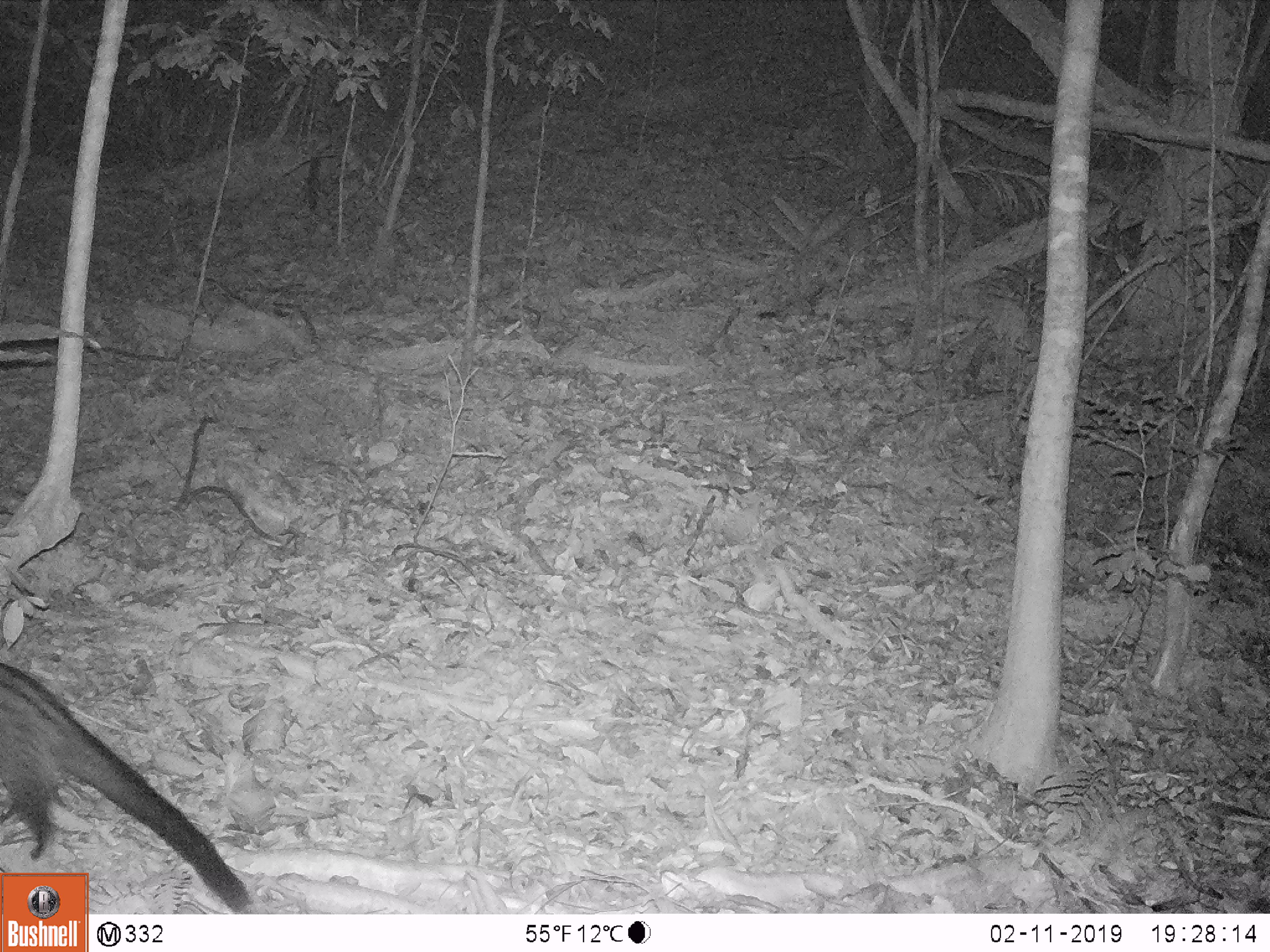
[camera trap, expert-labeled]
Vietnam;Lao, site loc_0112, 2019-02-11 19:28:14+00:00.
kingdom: Animalia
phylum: Chordata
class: Mammalia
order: Carnivora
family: Viverridae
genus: Paradoxurus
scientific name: Paradoxurus hermaphroditus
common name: common palm civet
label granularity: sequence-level